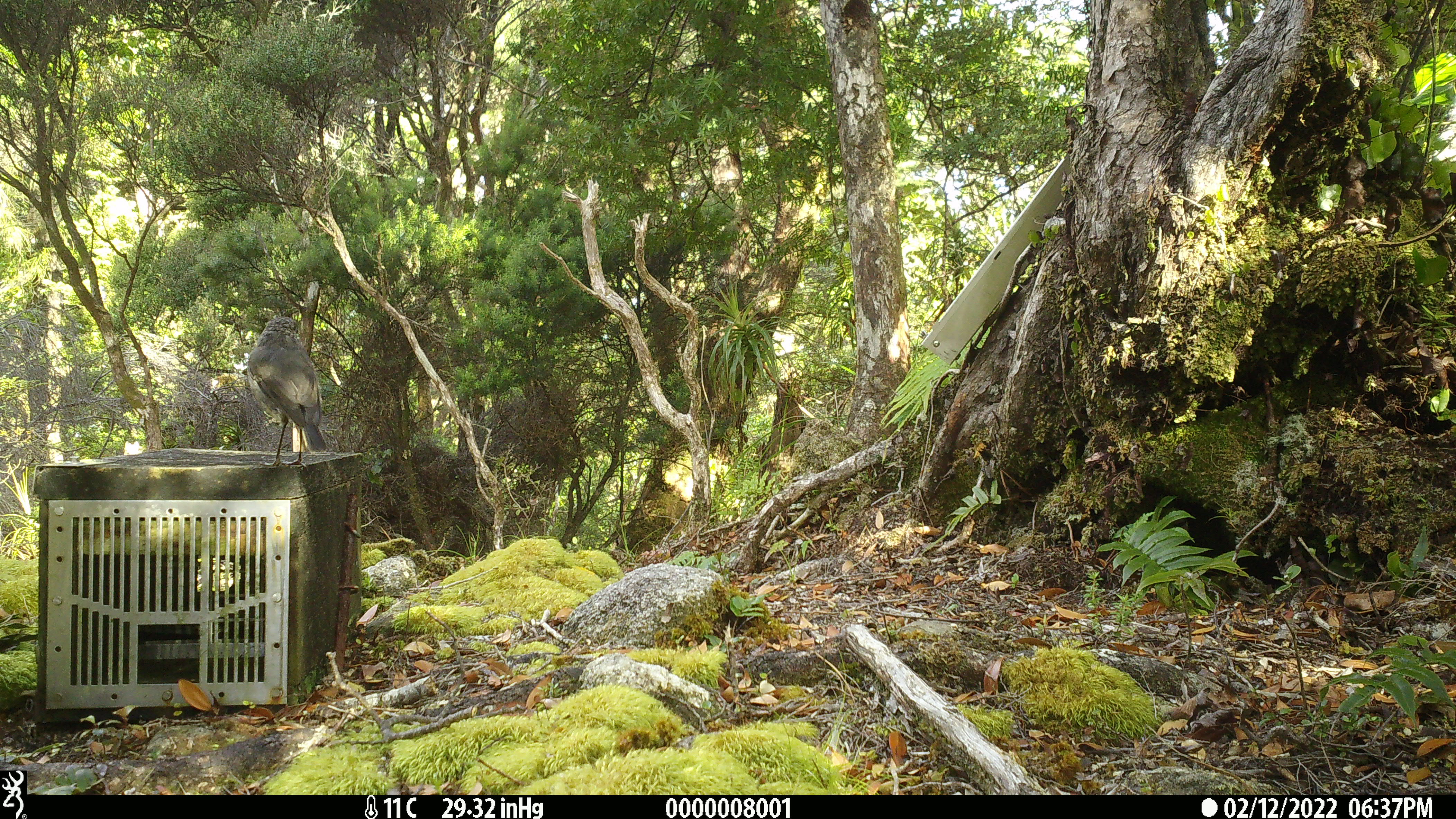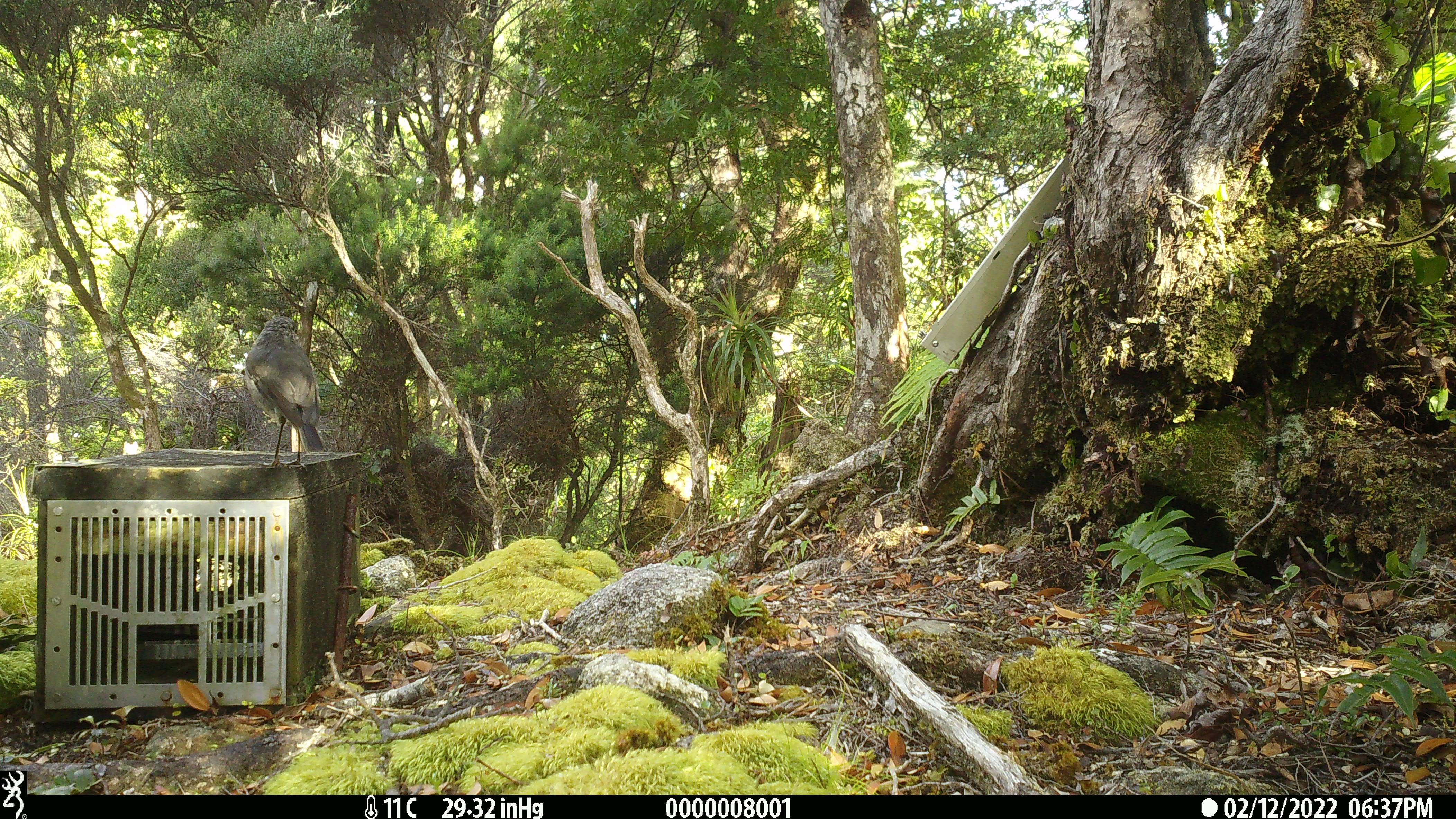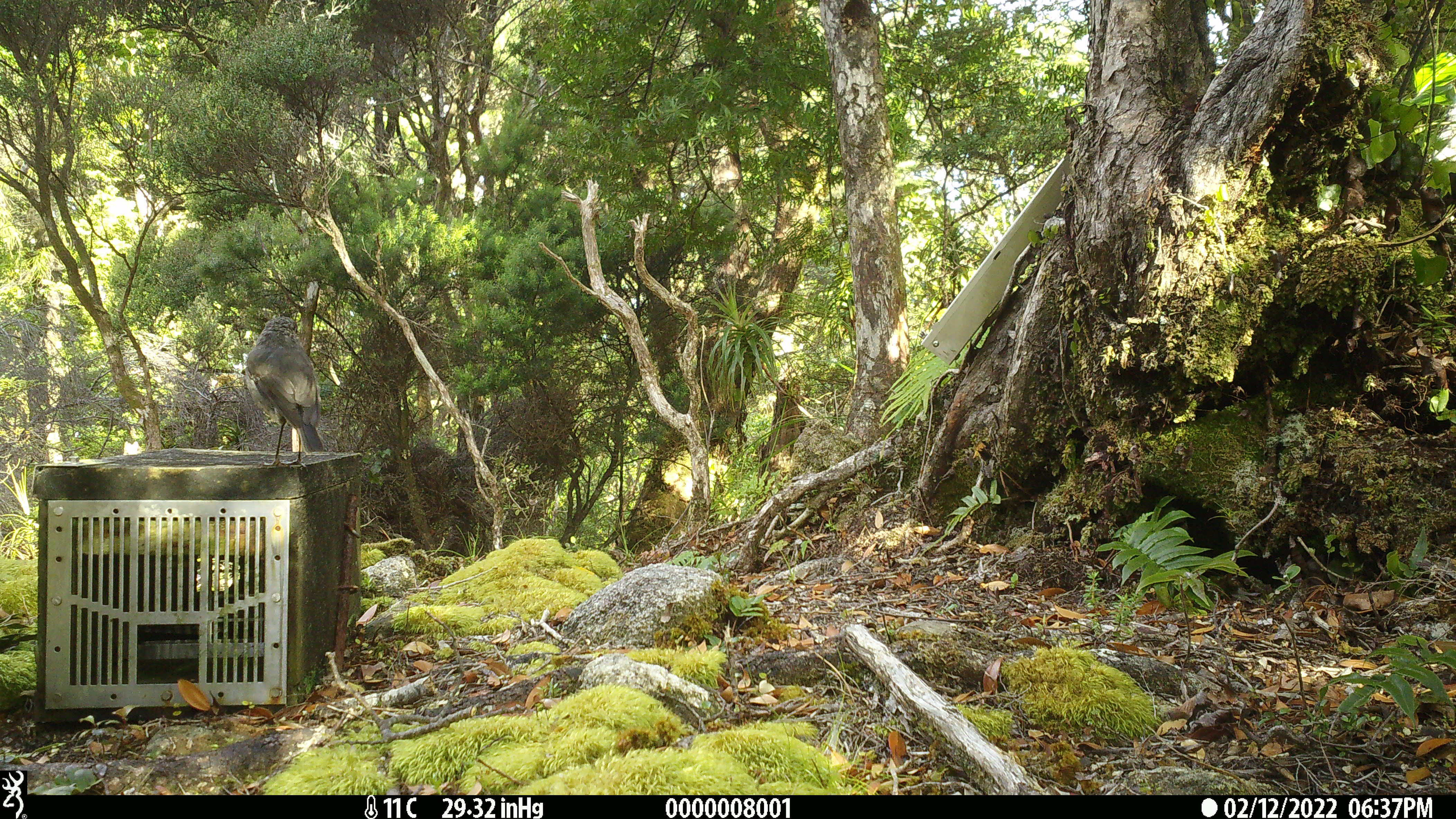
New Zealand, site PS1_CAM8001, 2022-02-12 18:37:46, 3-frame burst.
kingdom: Animalia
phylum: Chordata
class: Aves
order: Passeriformes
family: Petroicidae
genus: Petroica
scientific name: Petroica australis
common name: new zealand robin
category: robin